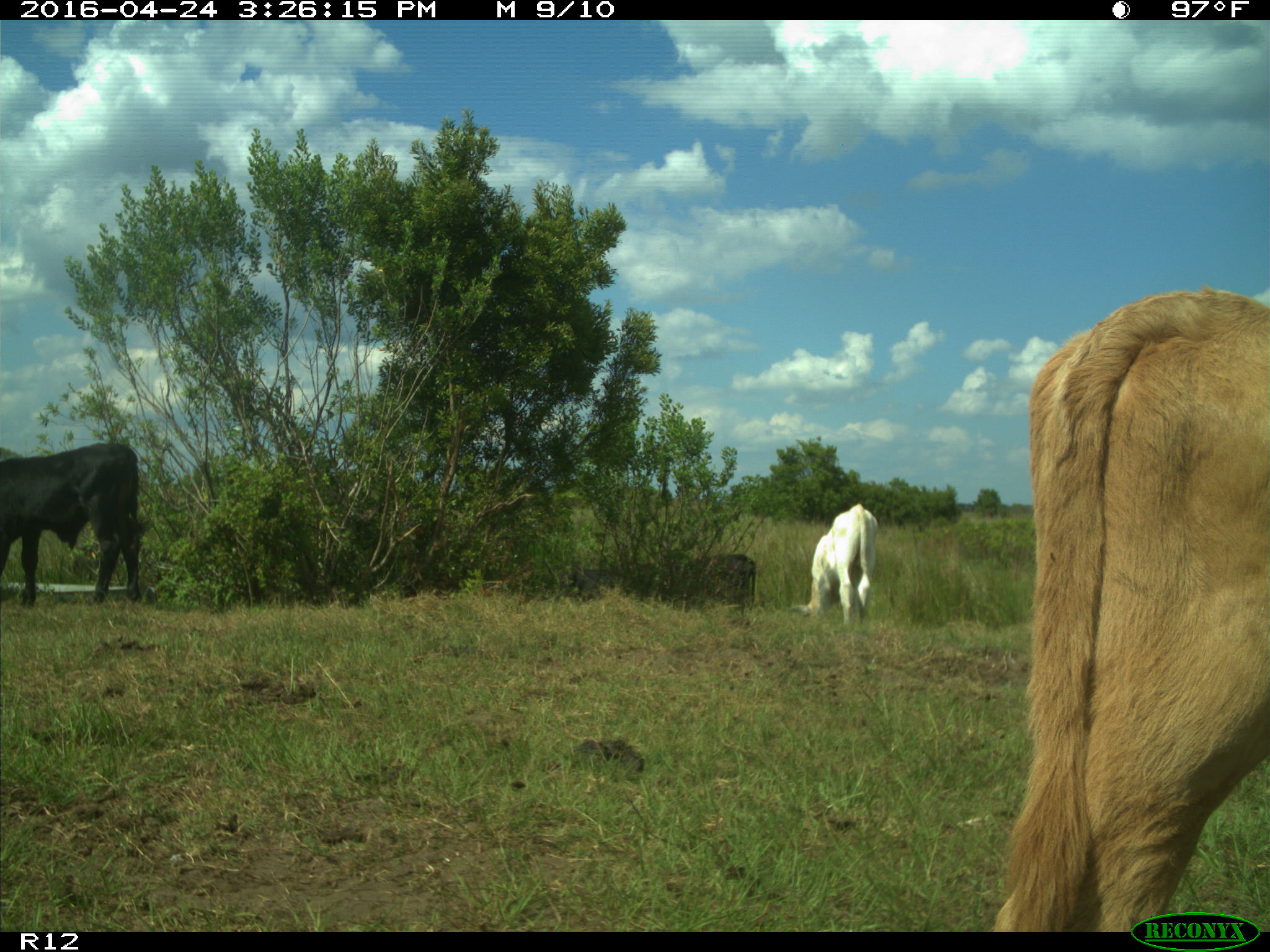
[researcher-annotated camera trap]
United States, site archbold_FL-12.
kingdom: Animalia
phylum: Chordata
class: Mammalia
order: Artiodactyla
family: Bovidae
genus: Bos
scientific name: Bos taurus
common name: domestic cow